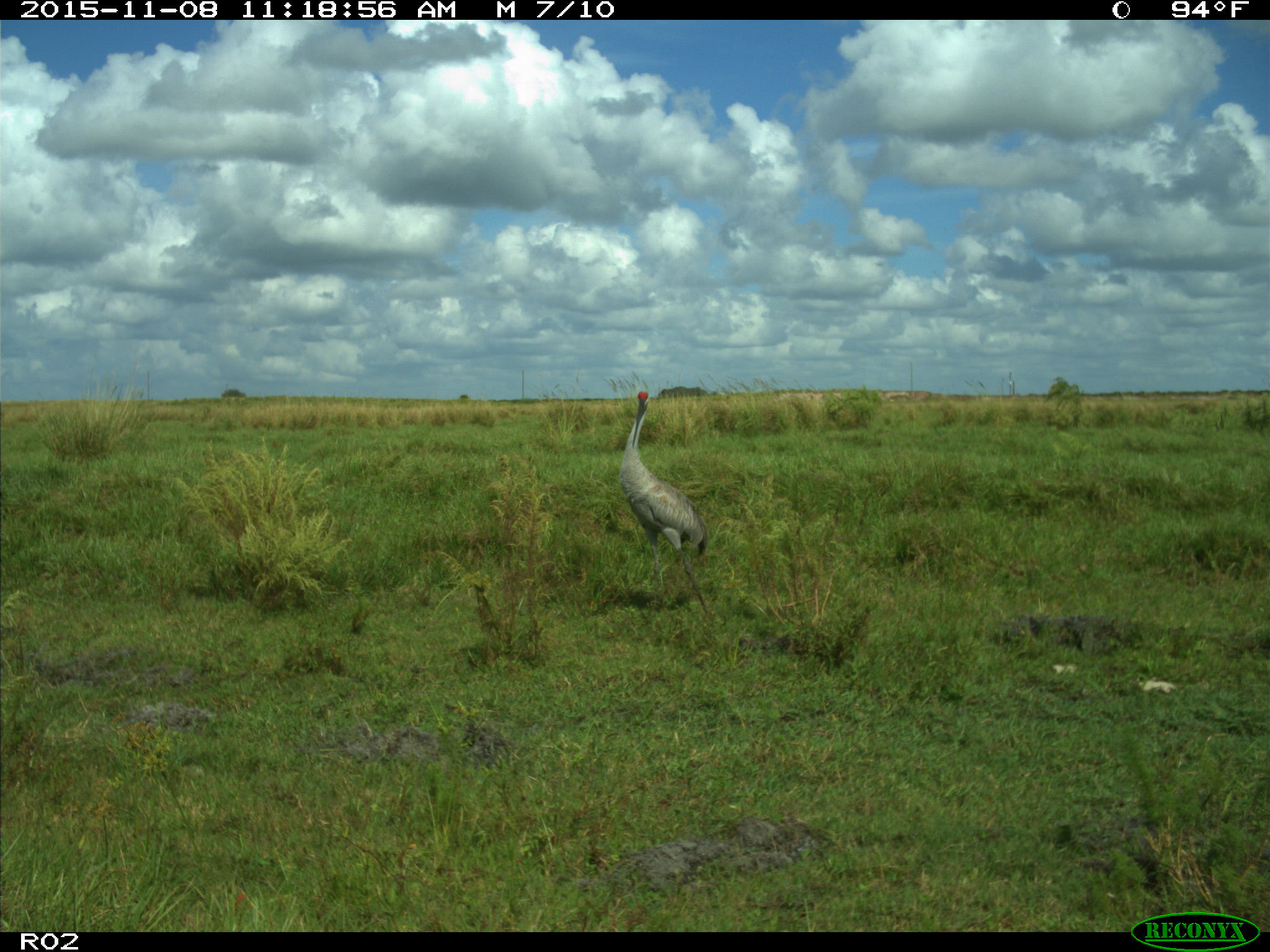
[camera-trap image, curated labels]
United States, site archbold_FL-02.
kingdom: Animalia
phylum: Chordata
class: Aves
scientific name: Aves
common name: birds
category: unidentified bird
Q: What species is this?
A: Unidentified bird (birds) (Aves).